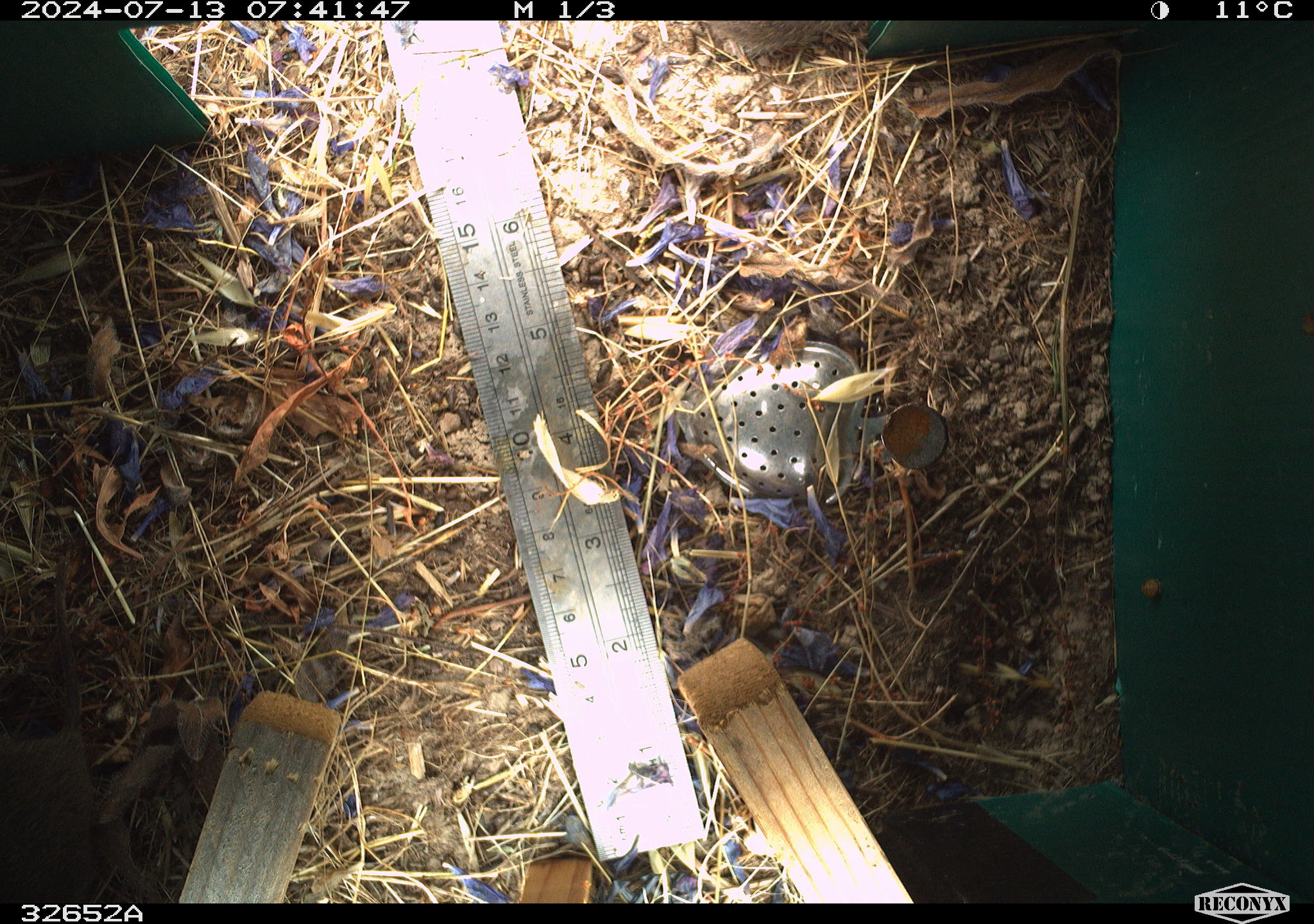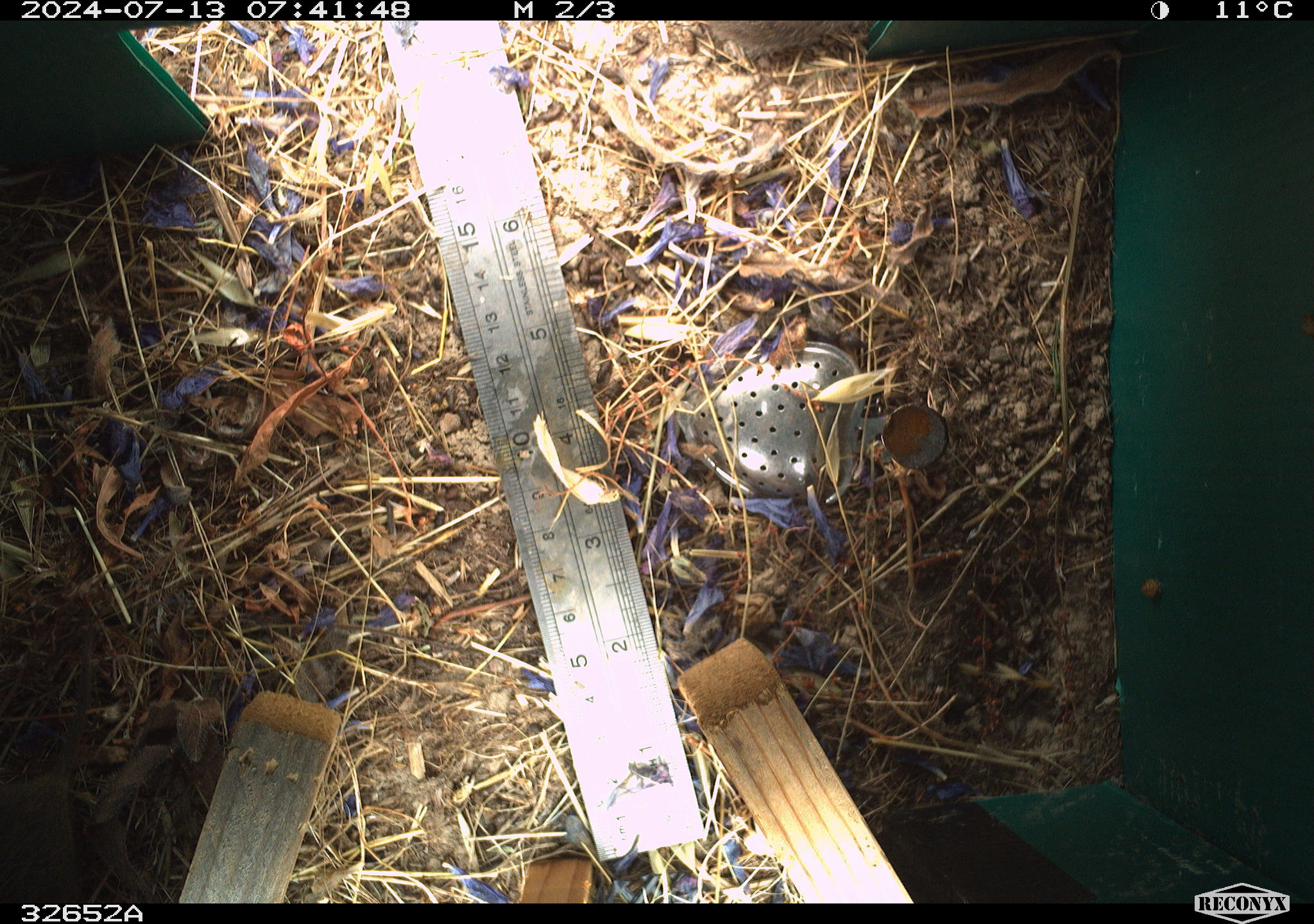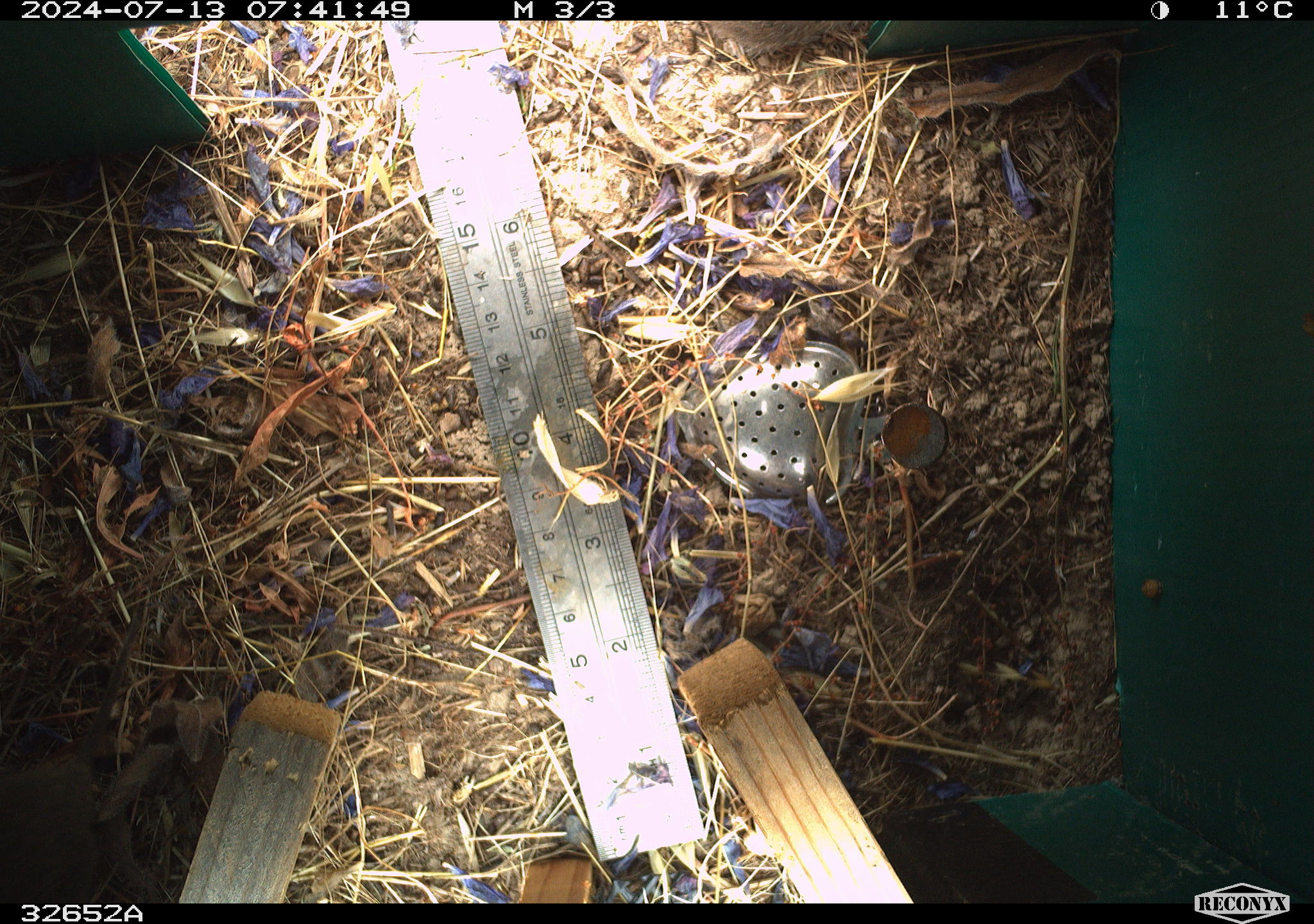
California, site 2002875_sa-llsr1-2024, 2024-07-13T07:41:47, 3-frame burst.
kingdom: Animalia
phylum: Chordata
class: Mammalia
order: Rodentia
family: Cricetidae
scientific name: Arvicolinae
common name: voles, lemmings, and muskrats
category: arvicolinae subfamily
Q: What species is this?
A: Arvicolinae subfamily (voles, lemmings, and muskrats) (Arvicolinae).